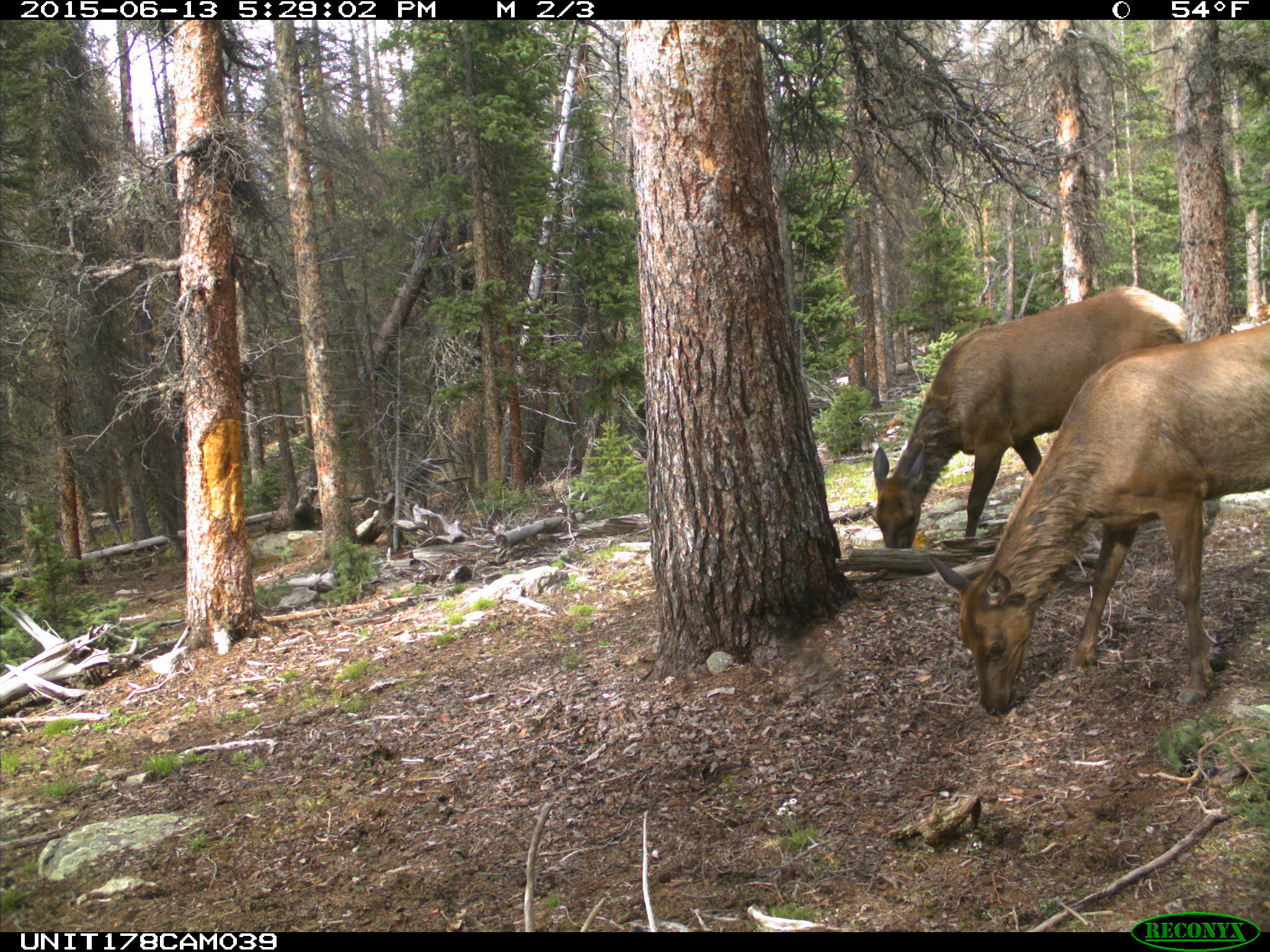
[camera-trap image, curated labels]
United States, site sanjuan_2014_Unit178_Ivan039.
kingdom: Animalia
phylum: Chordata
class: Mammalia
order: Artiodactyla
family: Cervidae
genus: Cervus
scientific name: Cervus elaphus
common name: red deer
Cervus elaphus (red deer).